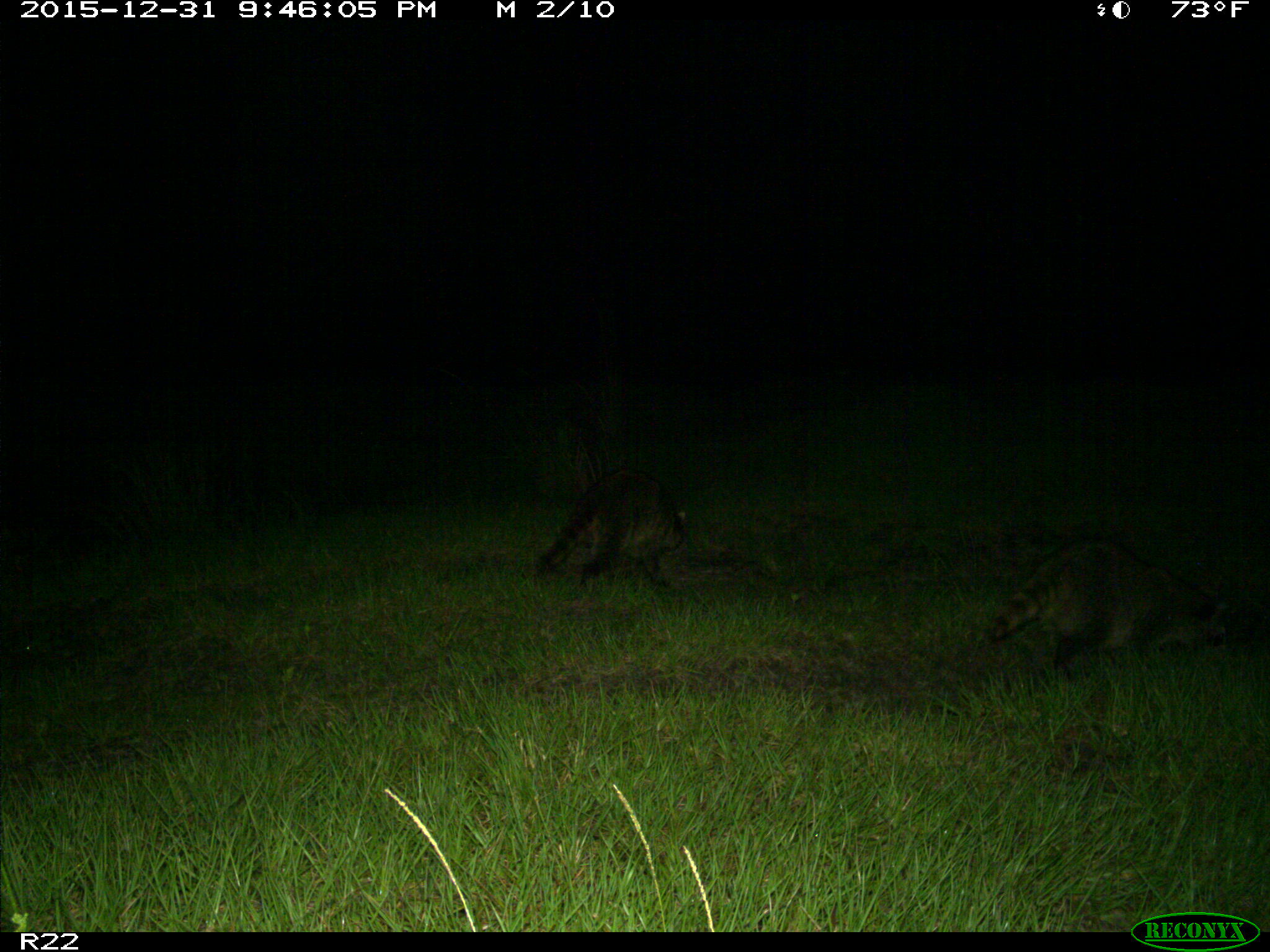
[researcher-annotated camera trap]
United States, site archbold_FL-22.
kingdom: Animalia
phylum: Chordata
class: Mammalia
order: Carnivora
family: Procyonidae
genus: Procyon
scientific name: Procyon lotor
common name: common raccoon